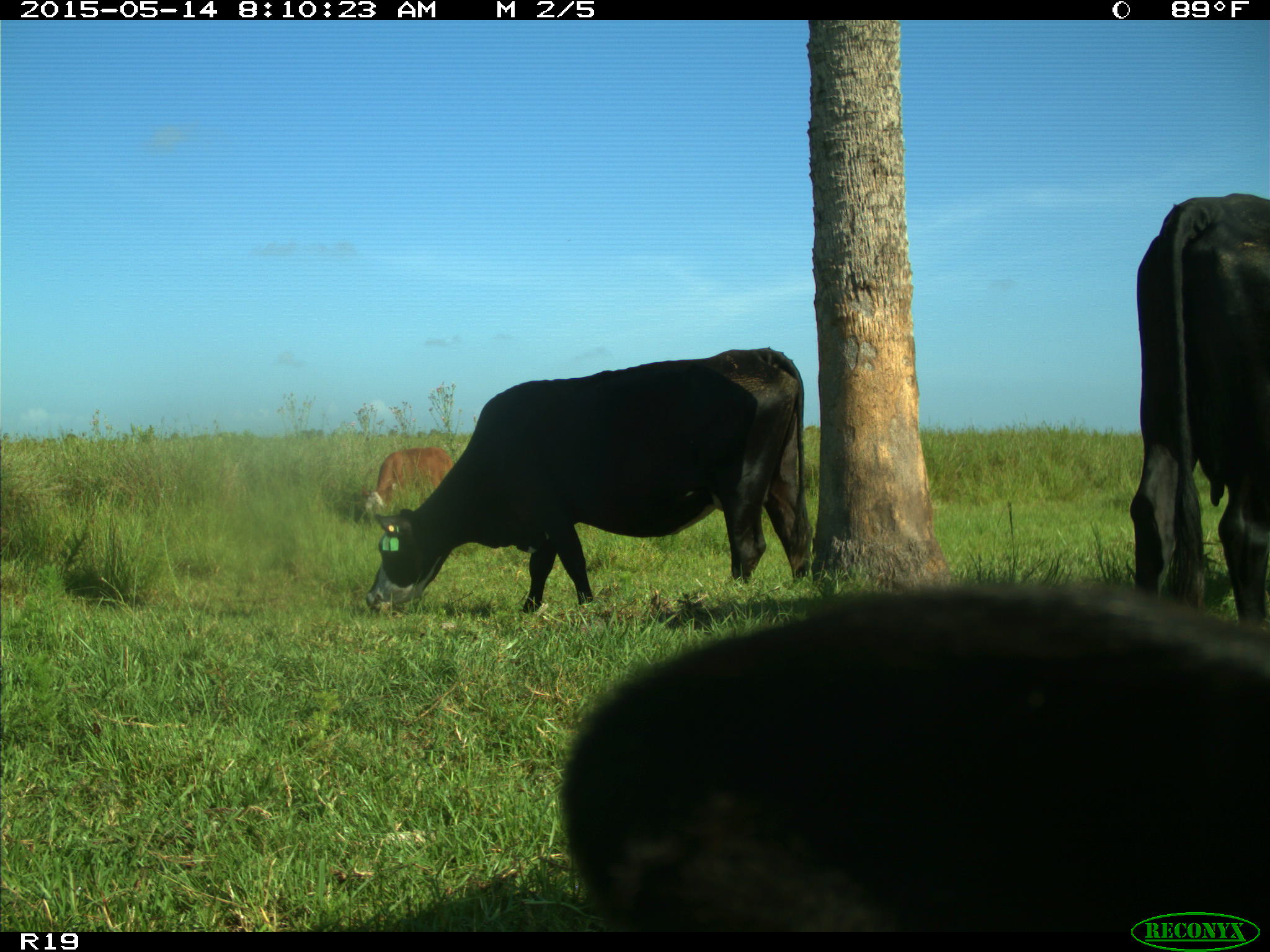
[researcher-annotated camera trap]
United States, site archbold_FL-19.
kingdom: Animalia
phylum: Chordata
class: Mammalia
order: Artiodactyla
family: Bovidae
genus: Bos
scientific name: Bos taurus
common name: domestic cow